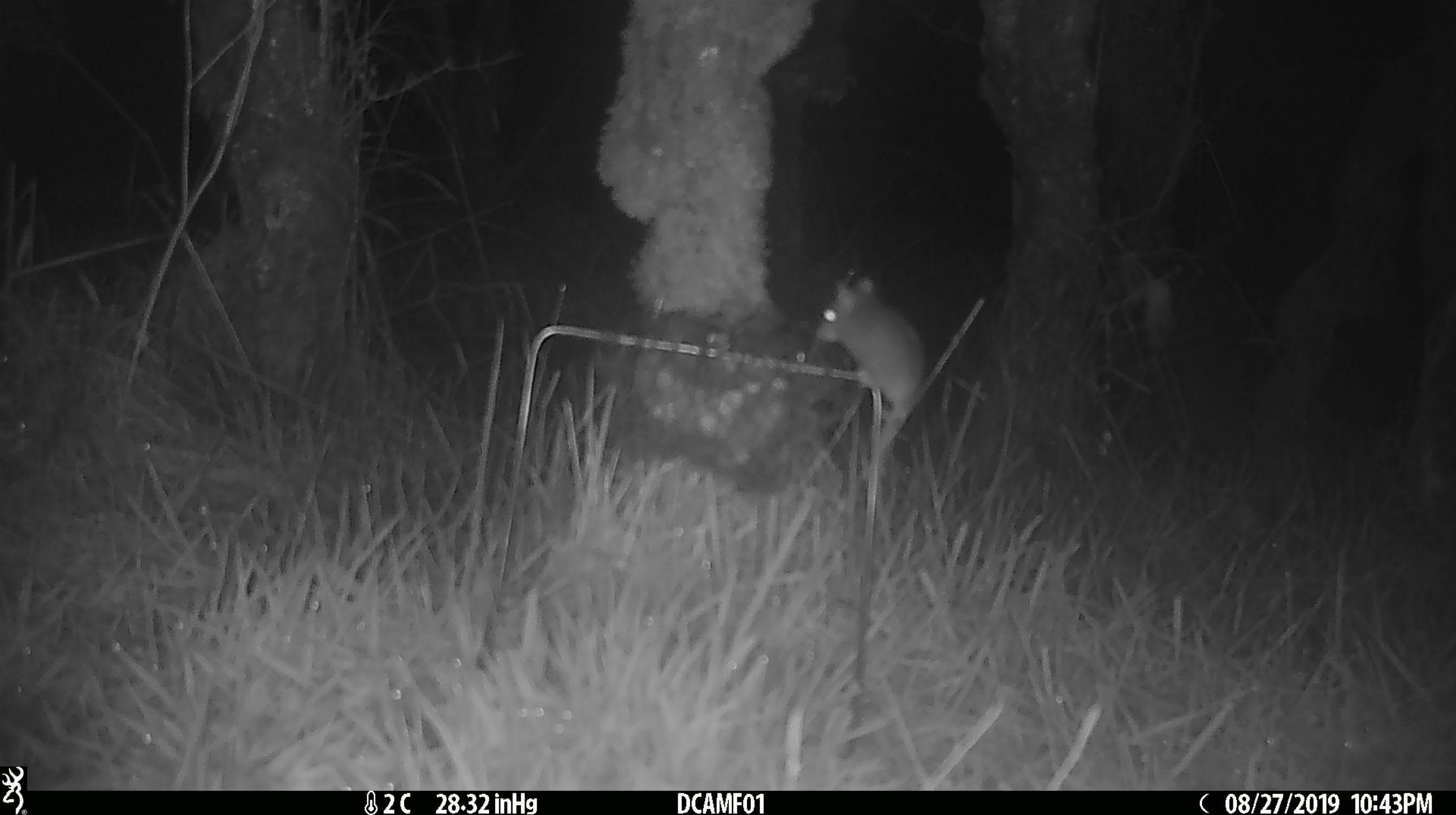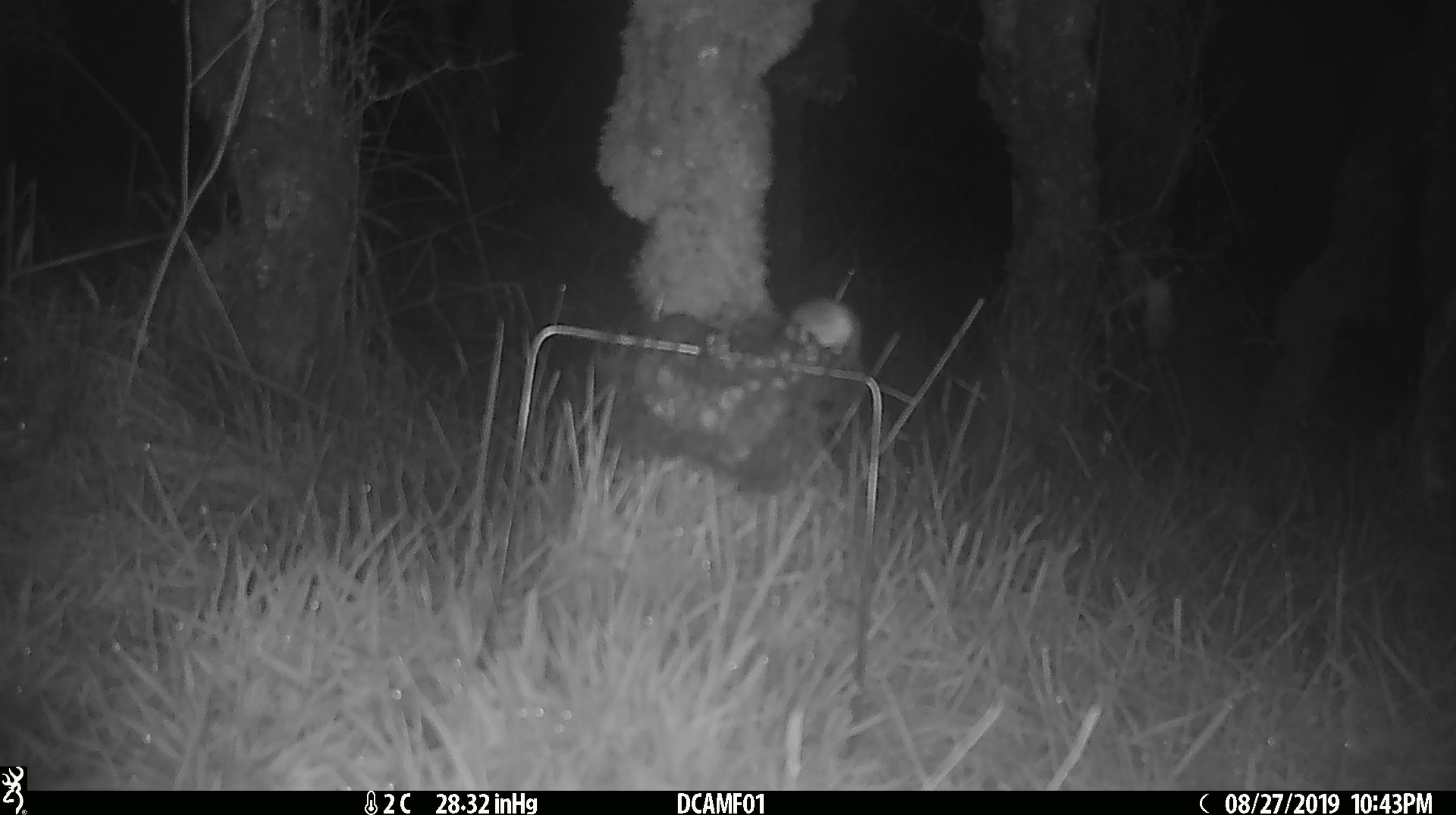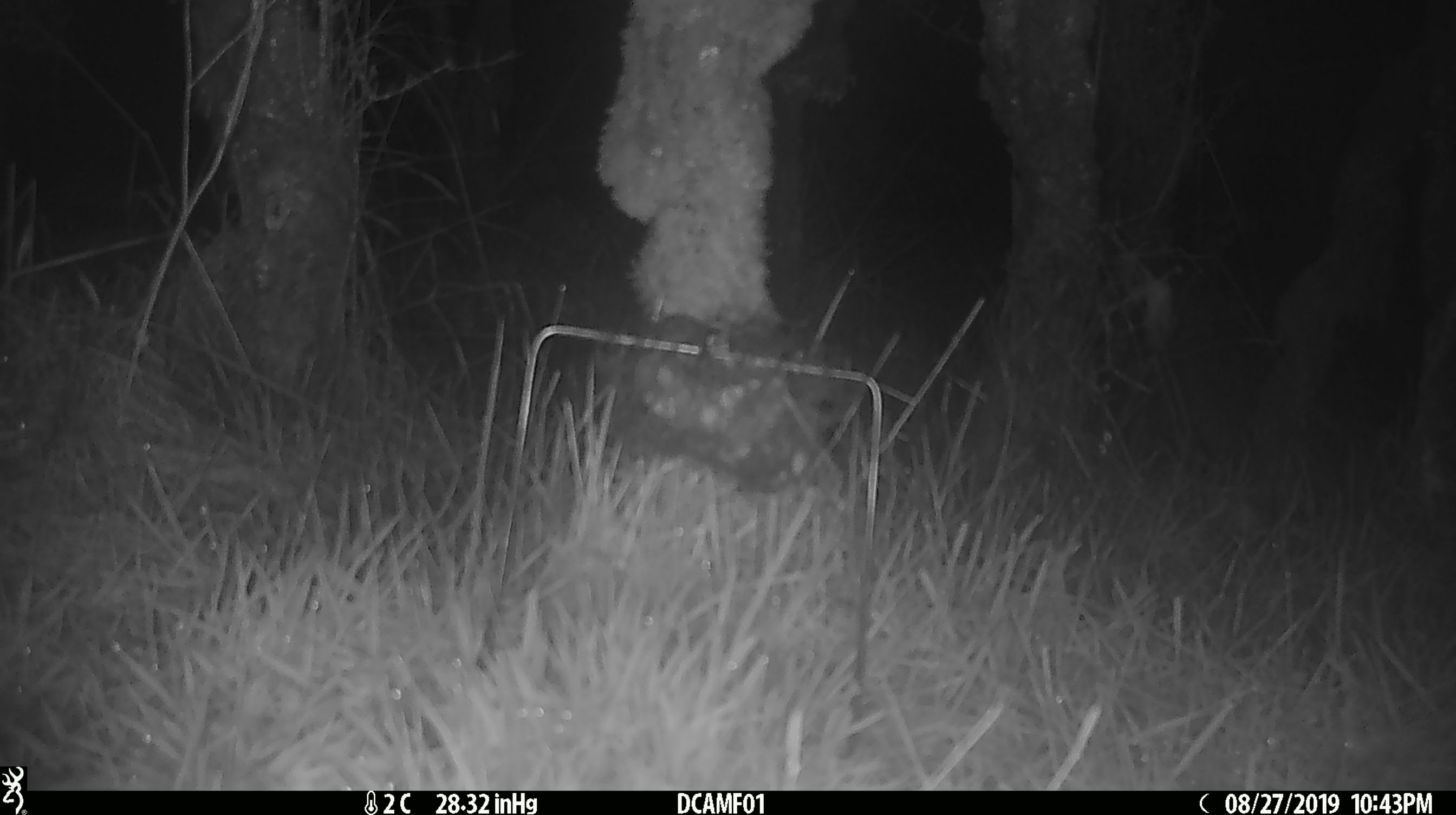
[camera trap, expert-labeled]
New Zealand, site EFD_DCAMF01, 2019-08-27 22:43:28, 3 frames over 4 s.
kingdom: Animalia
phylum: Chordata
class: Mammalia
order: Rodentia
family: Muridae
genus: Mus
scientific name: Mus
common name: mouse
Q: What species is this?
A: Mouse (Mus).